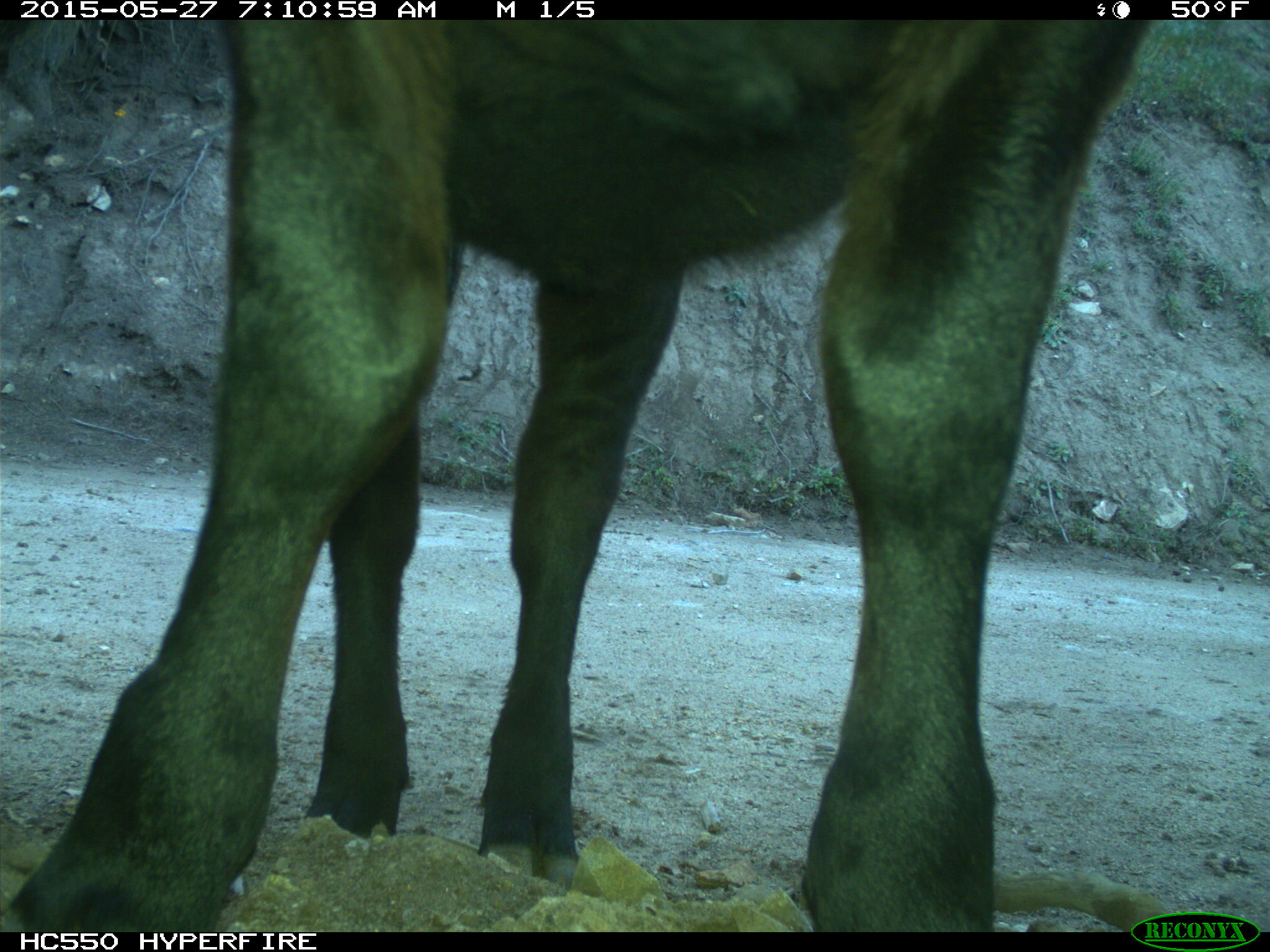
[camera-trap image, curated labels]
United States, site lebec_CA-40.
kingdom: Animalia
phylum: Chordata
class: Mammalia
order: Artiodactyla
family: Bovidae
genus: Bos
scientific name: Bos taurus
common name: domestic cow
Bos taurus (domestic cow).